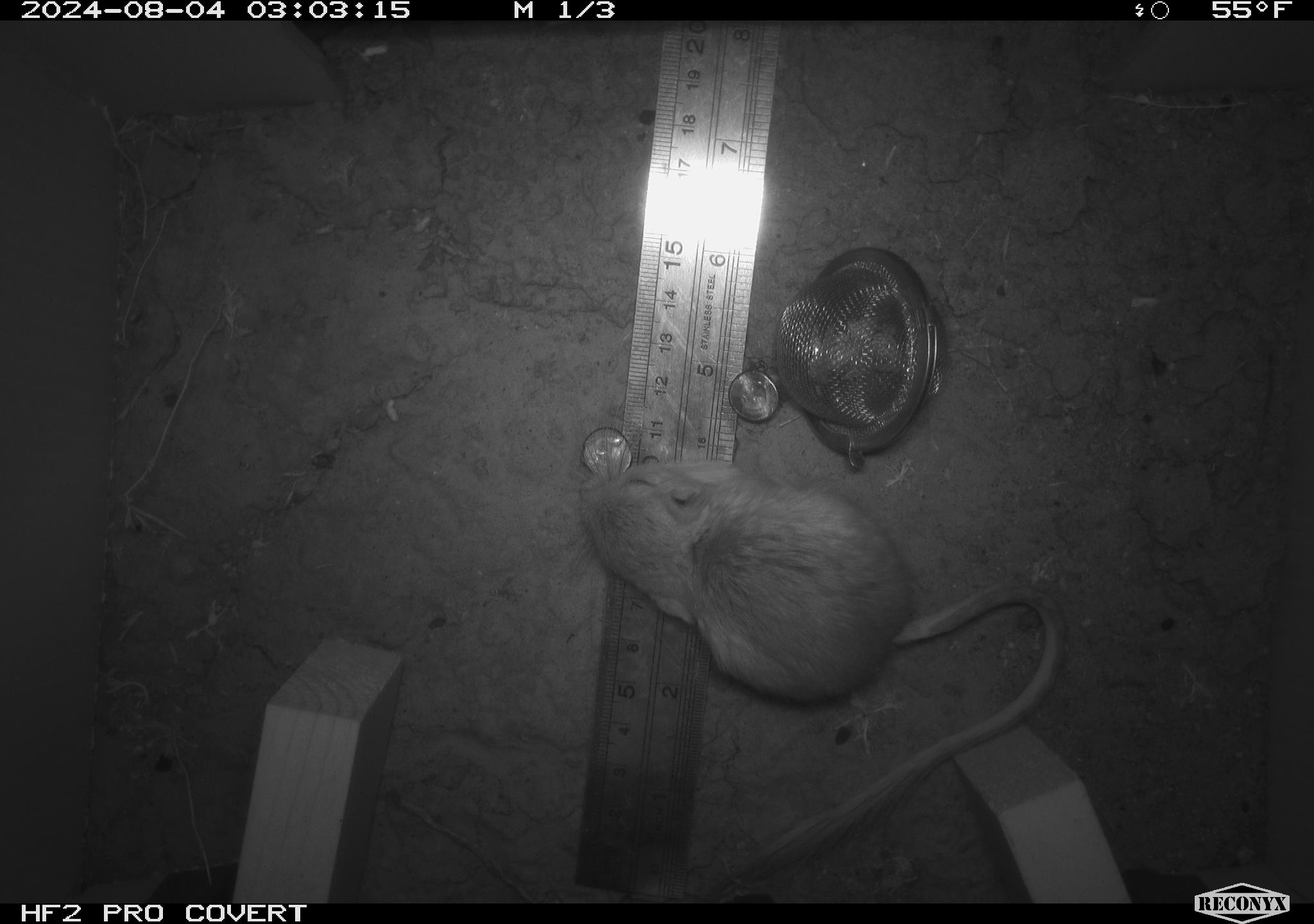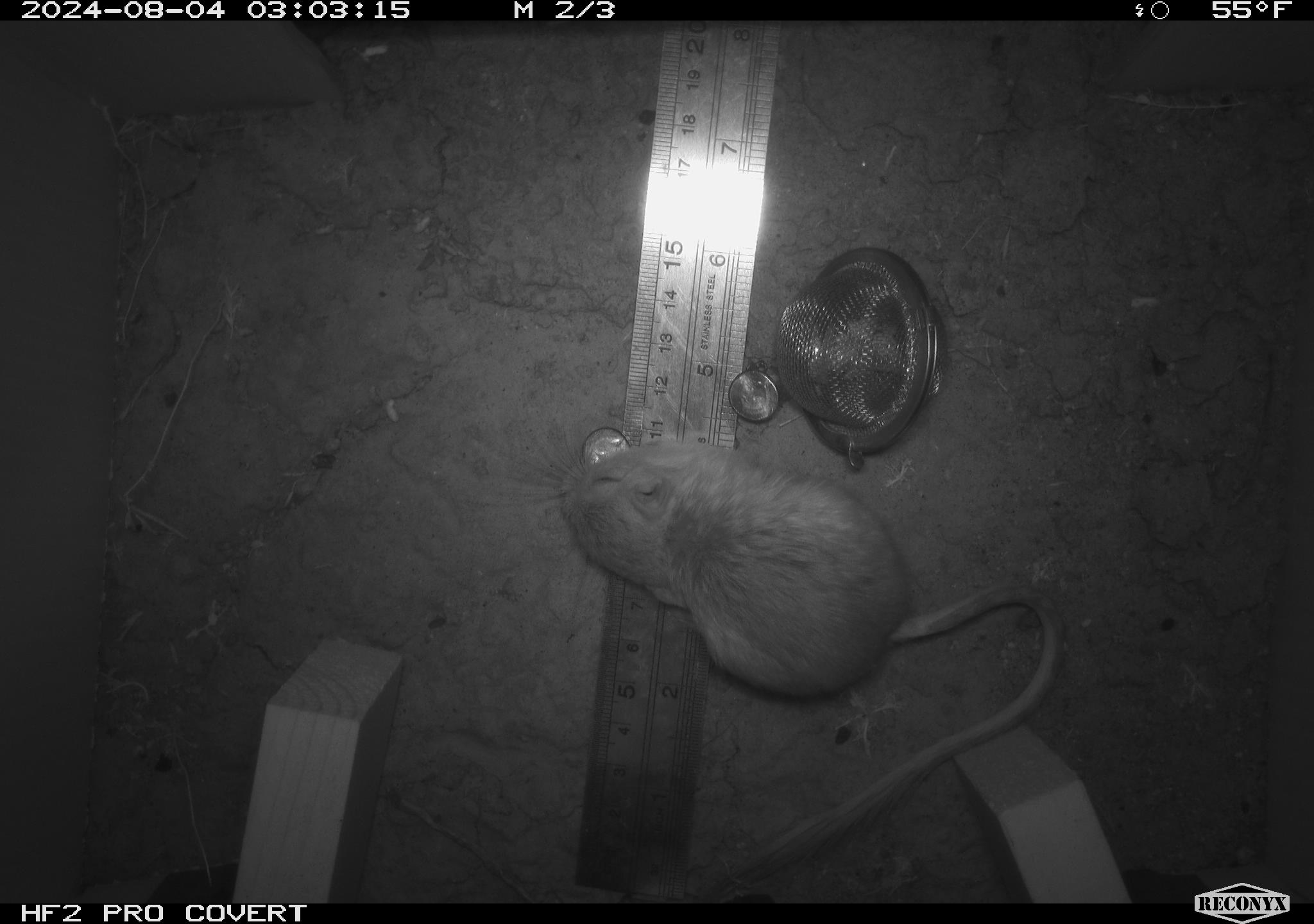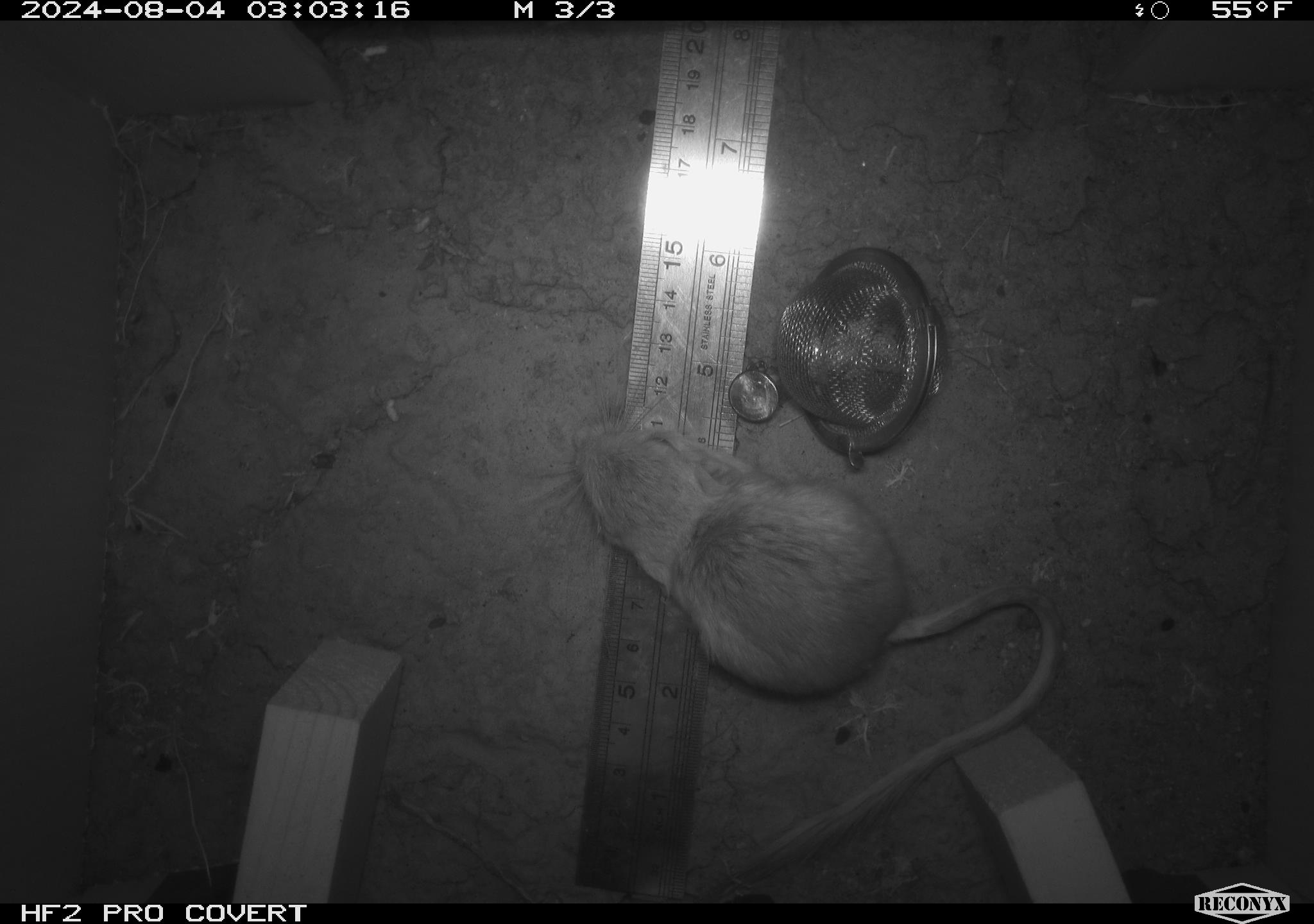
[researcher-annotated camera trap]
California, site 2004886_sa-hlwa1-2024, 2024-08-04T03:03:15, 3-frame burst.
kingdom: Animalia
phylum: Chordata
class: Mammalia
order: Rodentia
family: Heteromyidae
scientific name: Heteromyidae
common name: kangaroo rats and pocket mice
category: heteromyidae family